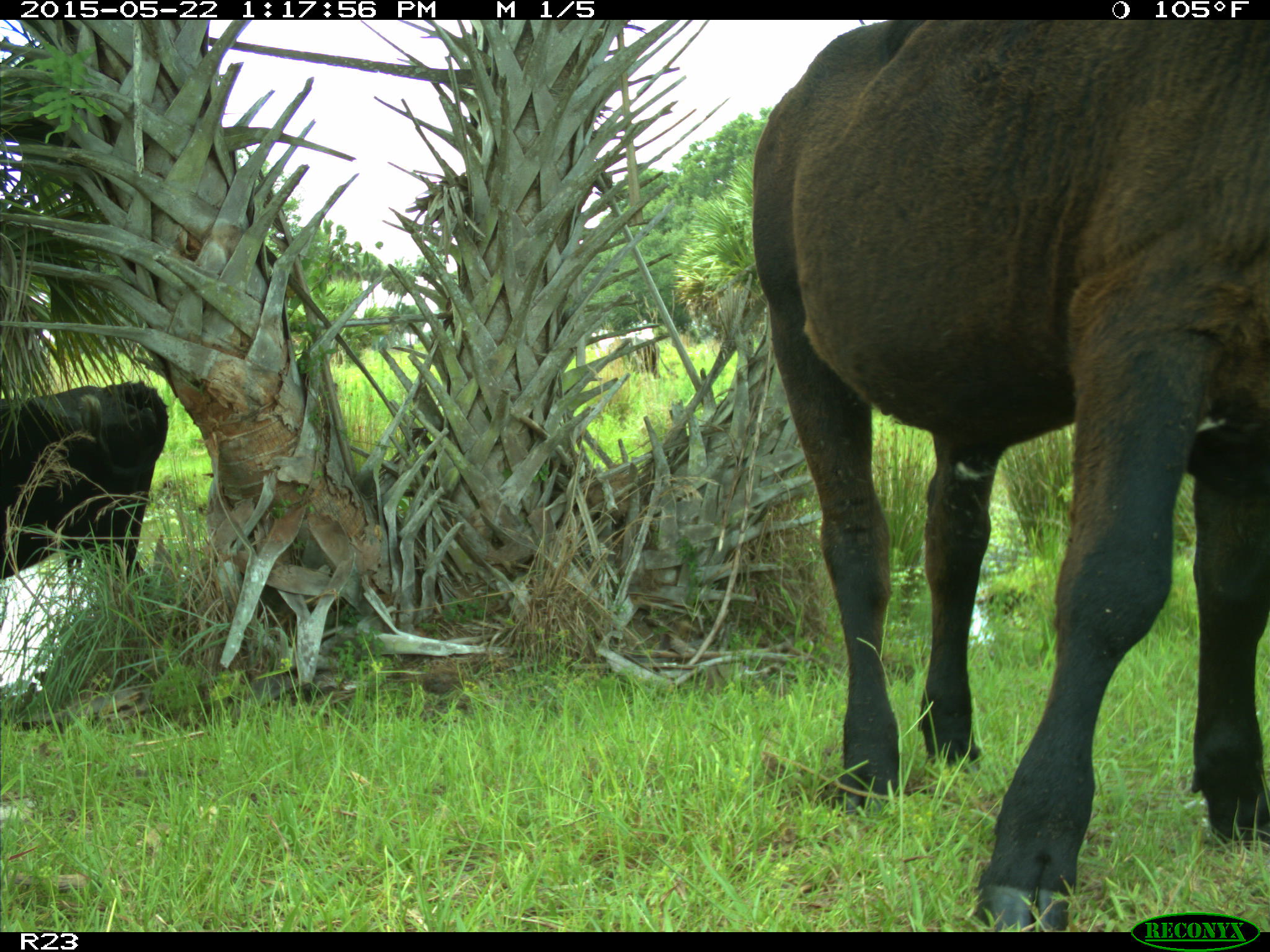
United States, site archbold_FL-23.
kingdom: Animalia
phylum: Chordata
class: Mammalia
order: Artiodactyla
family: Bovidae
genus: Bos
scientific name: Bos taurus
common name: domestic cow